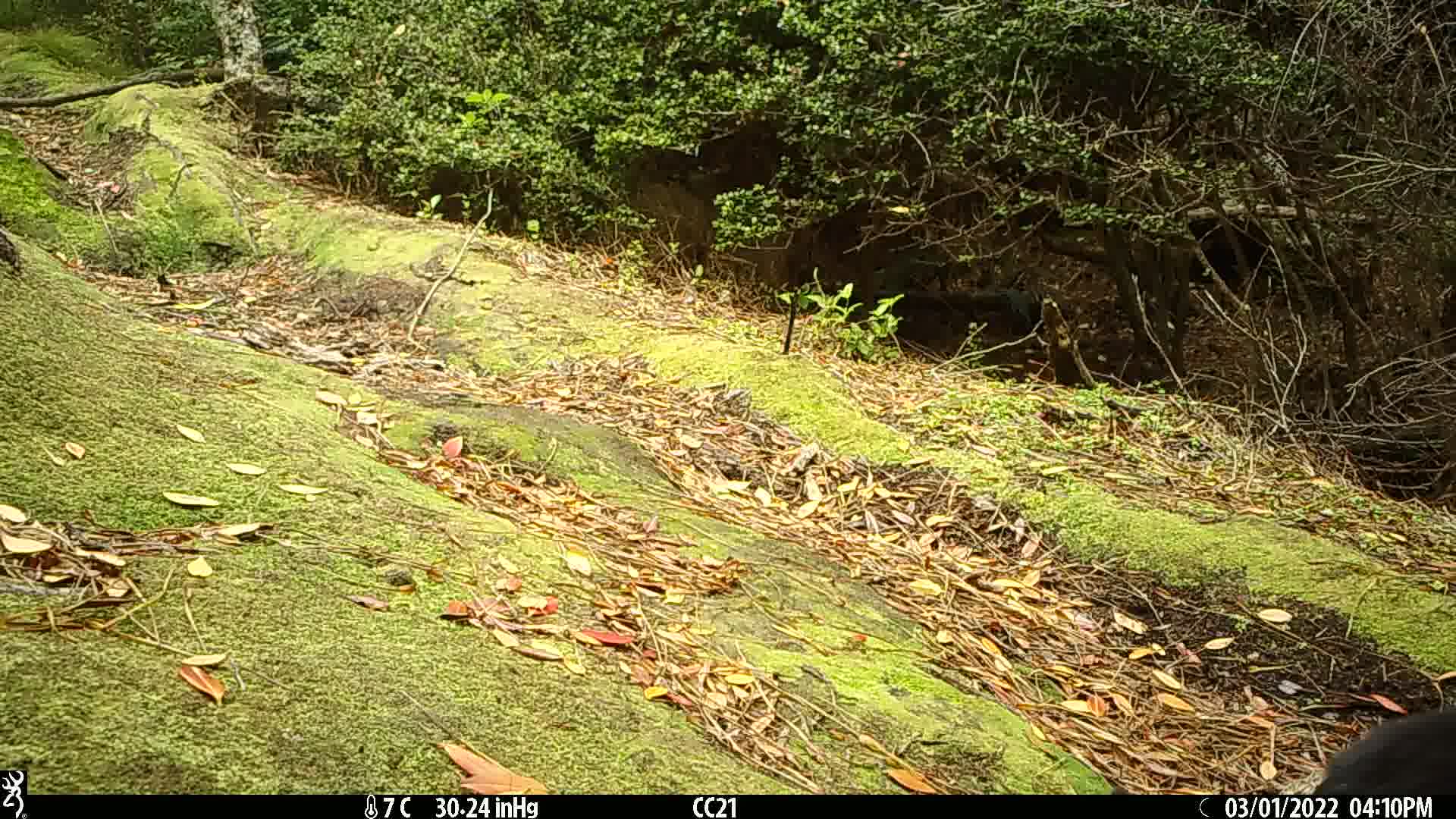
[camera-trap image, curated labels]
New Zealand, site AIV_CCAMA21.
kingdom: Animalia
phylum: Chordata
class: Mammalia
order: Carnivora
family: Felidae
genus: Felis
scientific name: Felis catus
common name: domestic cat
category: cat